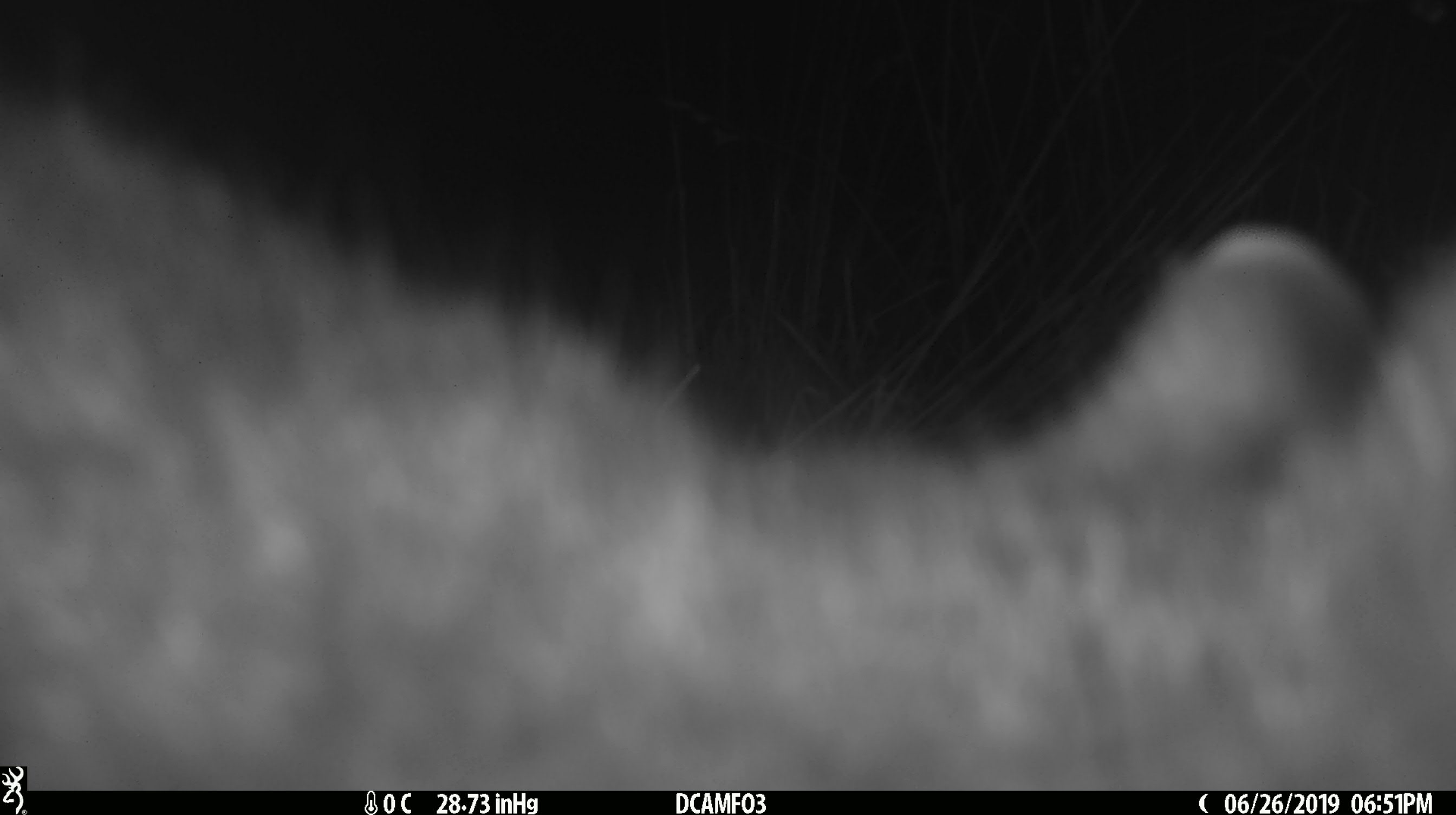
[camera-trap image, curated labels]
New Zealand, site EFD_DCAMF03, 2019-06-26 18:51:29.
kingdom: Animalia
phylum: Chordata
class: Mammalia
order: Diprotodontia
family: Phalangeridae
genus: Trichosurus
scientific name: Trichosurus vulpecula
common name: common brushtail possum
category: possum